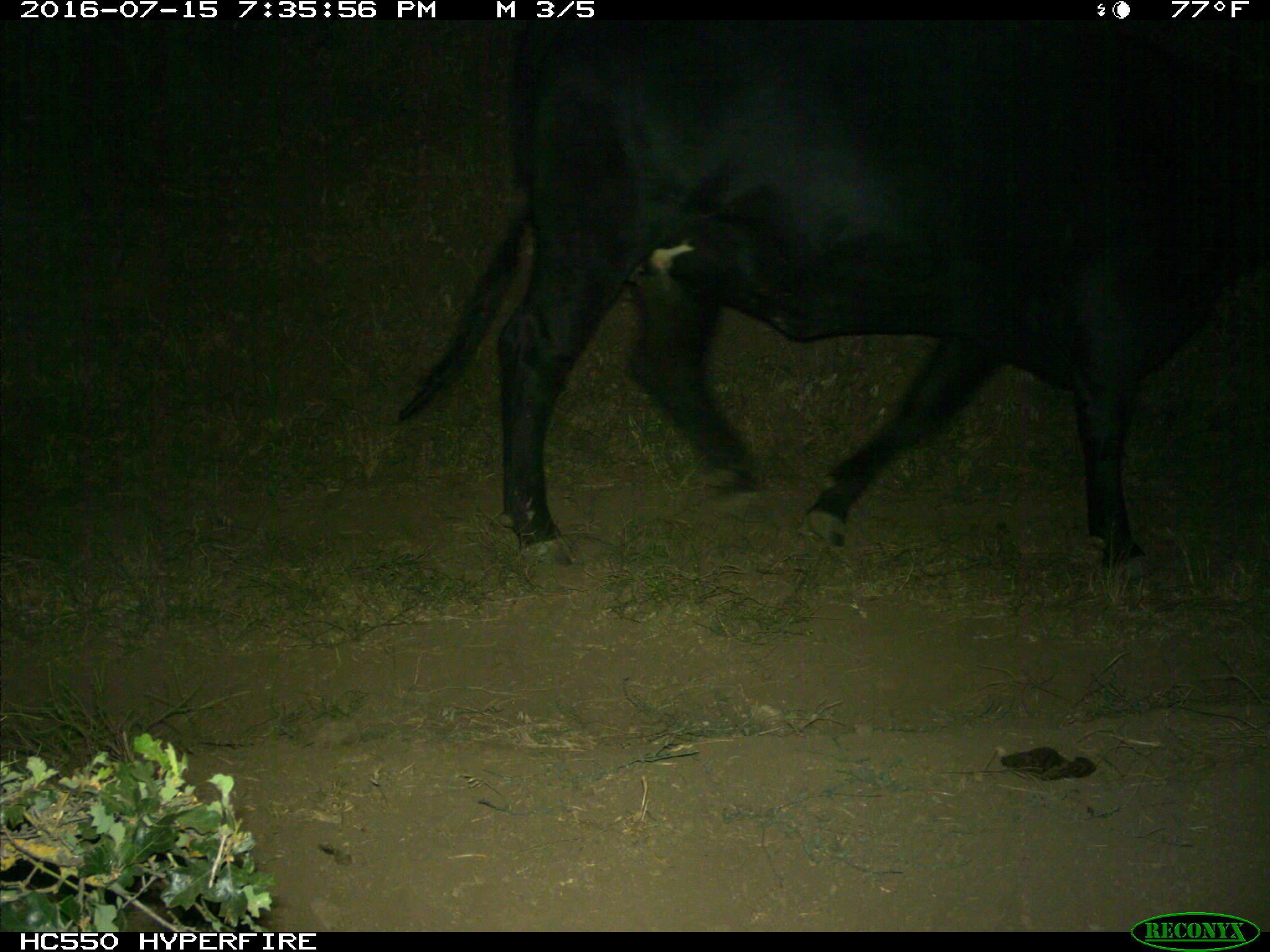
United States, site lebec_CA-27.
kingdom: Animalia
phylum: Chordata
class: Mammalia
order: Artiodactyla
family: Bovidae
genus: Bos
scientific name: Bos taurus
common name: domestic cow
Bos taurus (domestic cow).